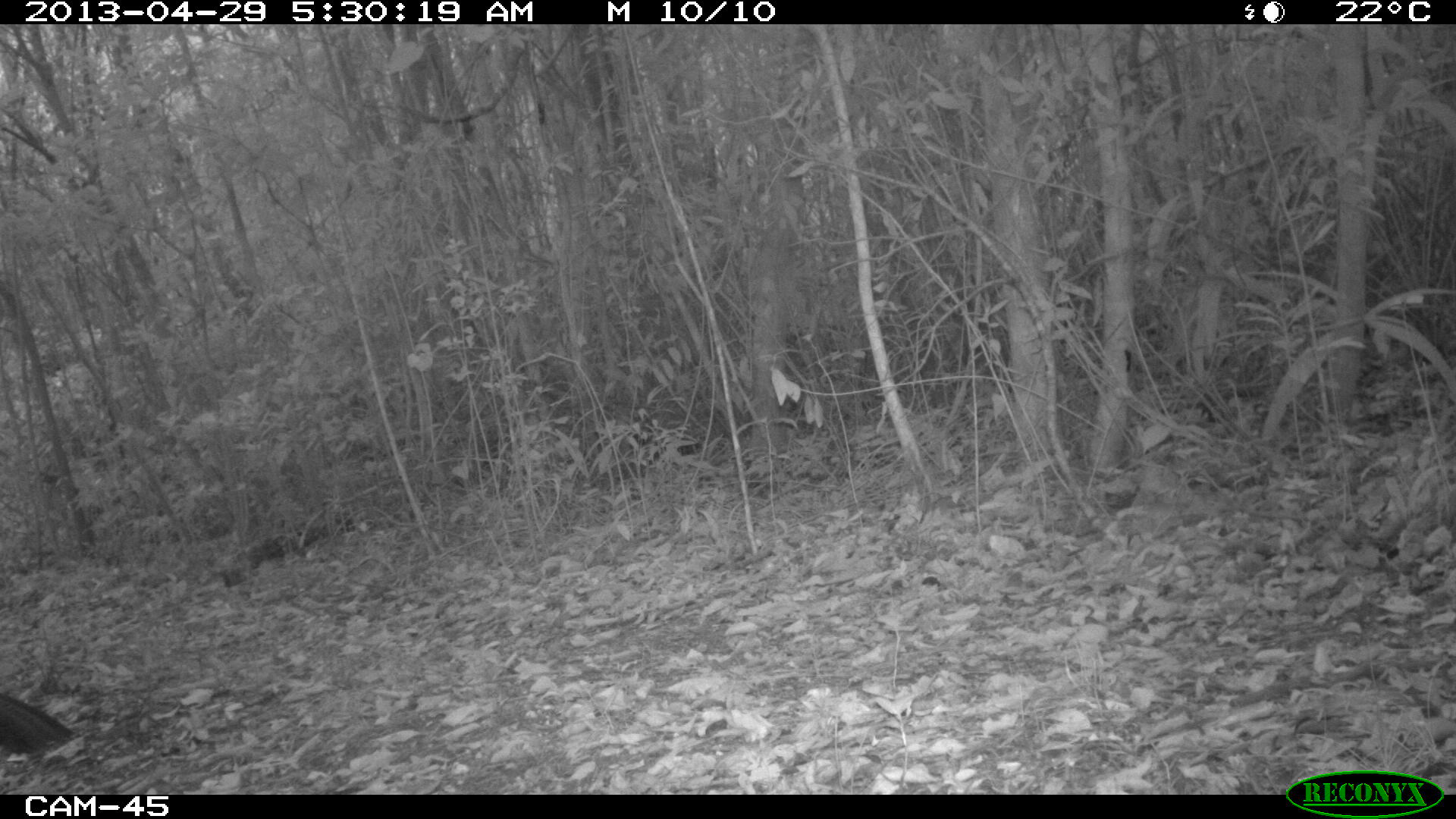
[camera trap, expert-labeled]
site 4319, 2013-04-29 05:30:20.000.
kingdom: Animalia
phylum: Chordata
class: Aves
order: Galliformes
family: Cracidae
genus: Crax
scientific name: Crax rubra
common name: great curassow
Crax rubra (great curassow), count 1, sex female.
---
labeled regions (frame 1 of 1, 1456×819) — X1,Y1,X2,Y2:
crax rubra: 1,692,74,764